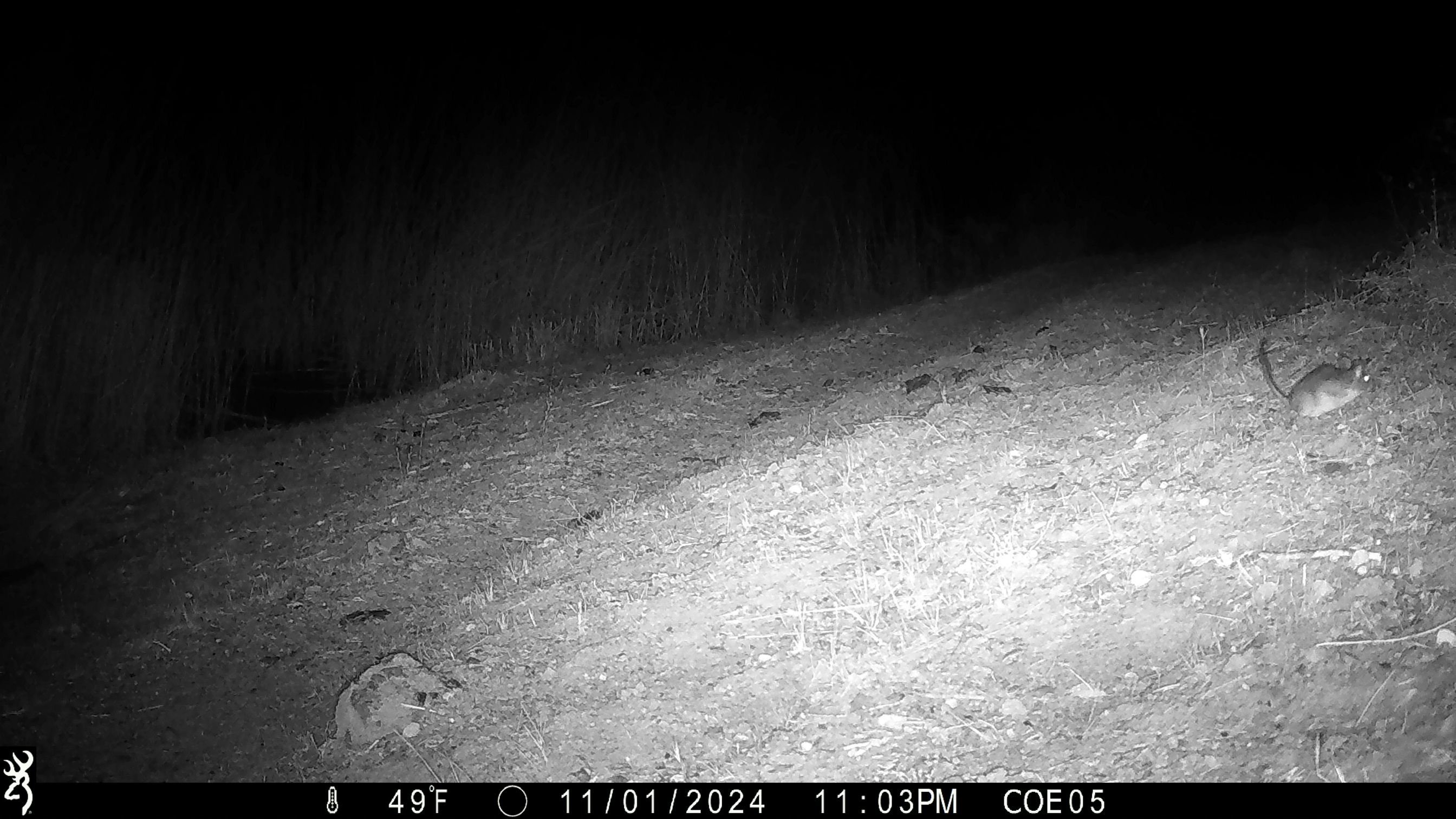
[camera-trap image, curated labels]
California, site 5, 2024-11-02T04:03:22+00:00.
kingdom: Animalia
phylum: Chordata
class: Mammalia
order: Rodentia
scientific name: Rodentia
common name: mouse or rat